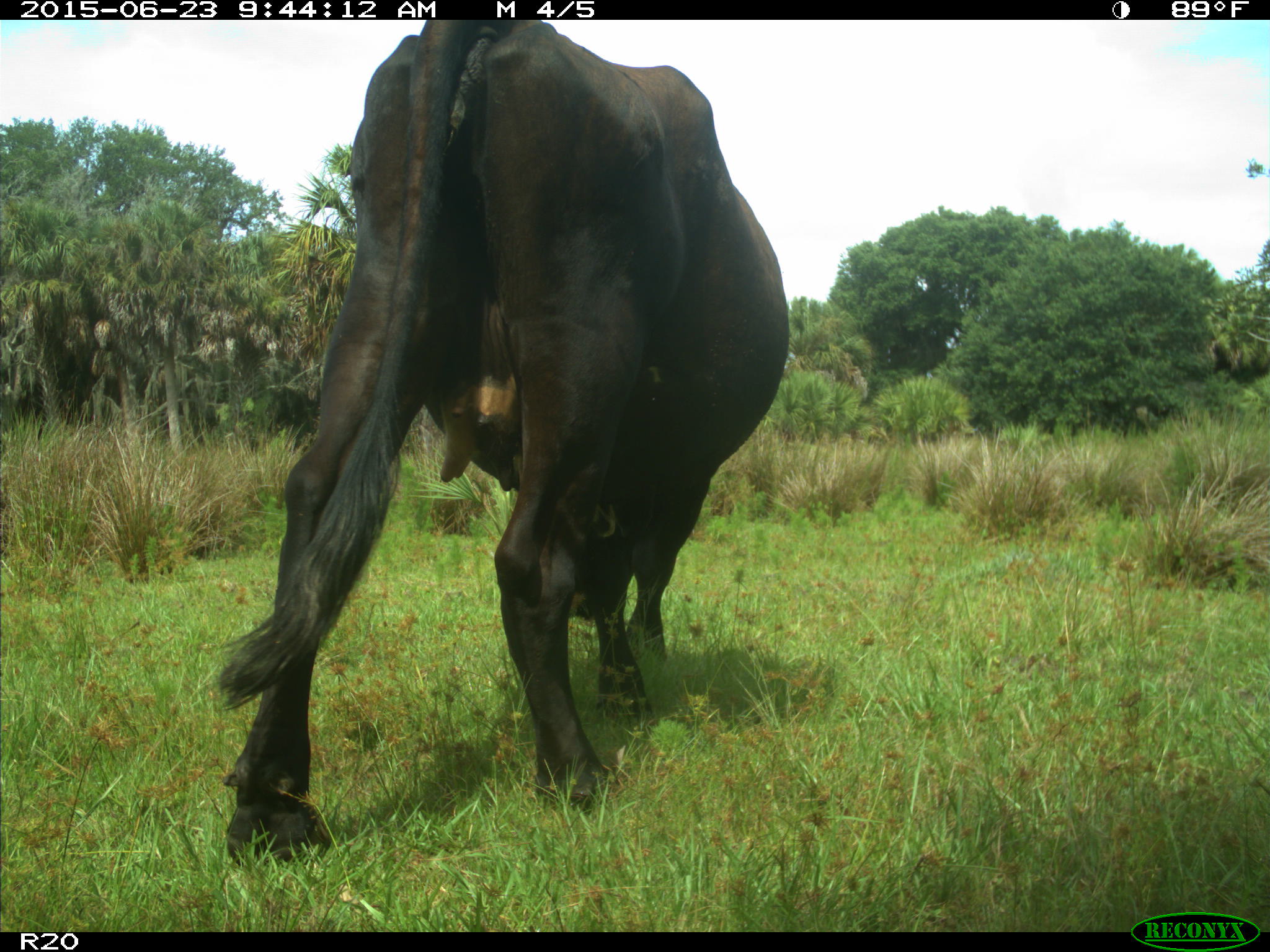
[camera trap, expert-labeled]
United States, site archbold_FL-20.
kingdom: Animalia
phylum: Chordata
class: Mammalia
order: Artiodactyla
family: Bovidae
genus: Bos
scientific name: Bos taurus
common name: domestic cow